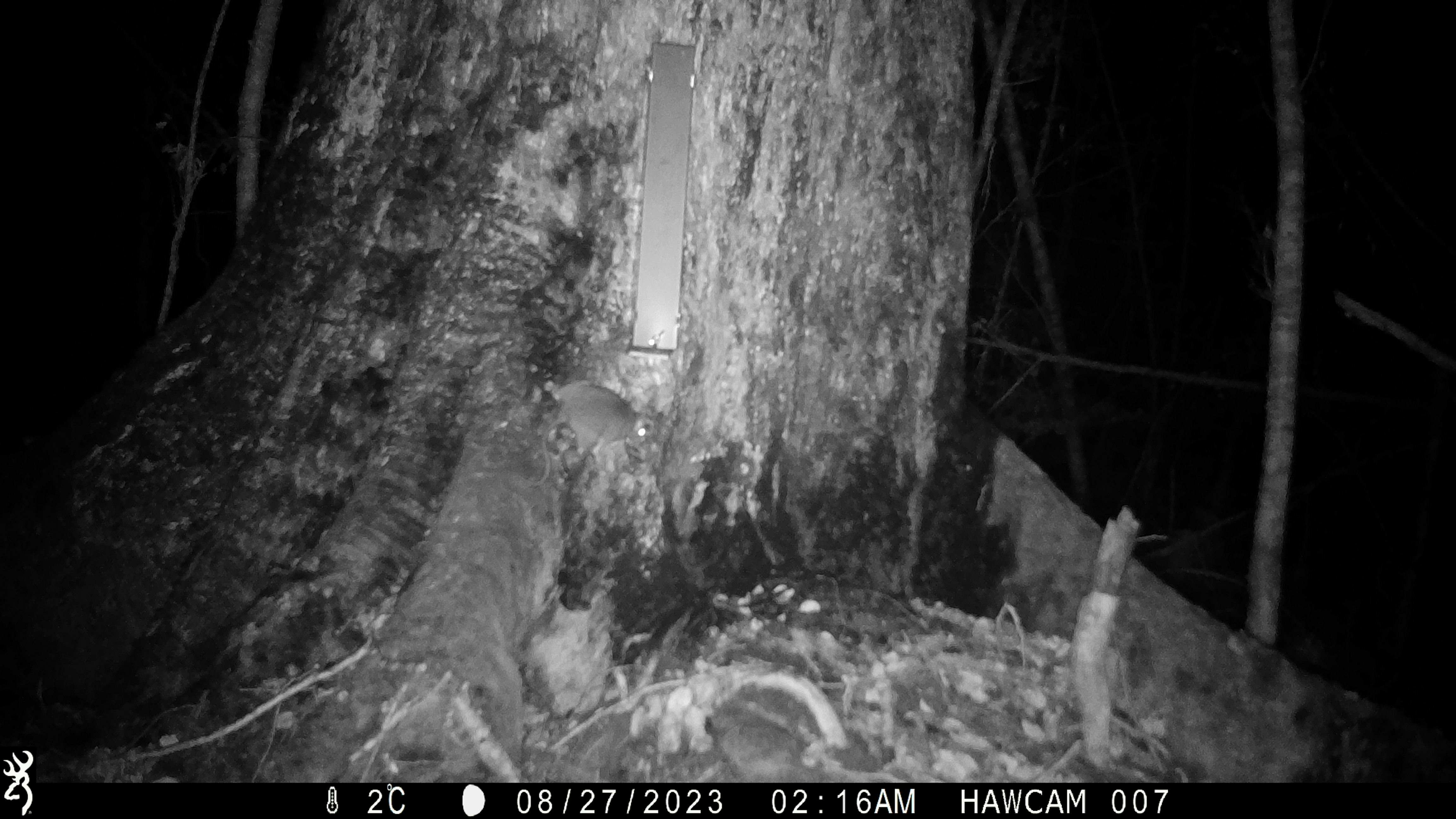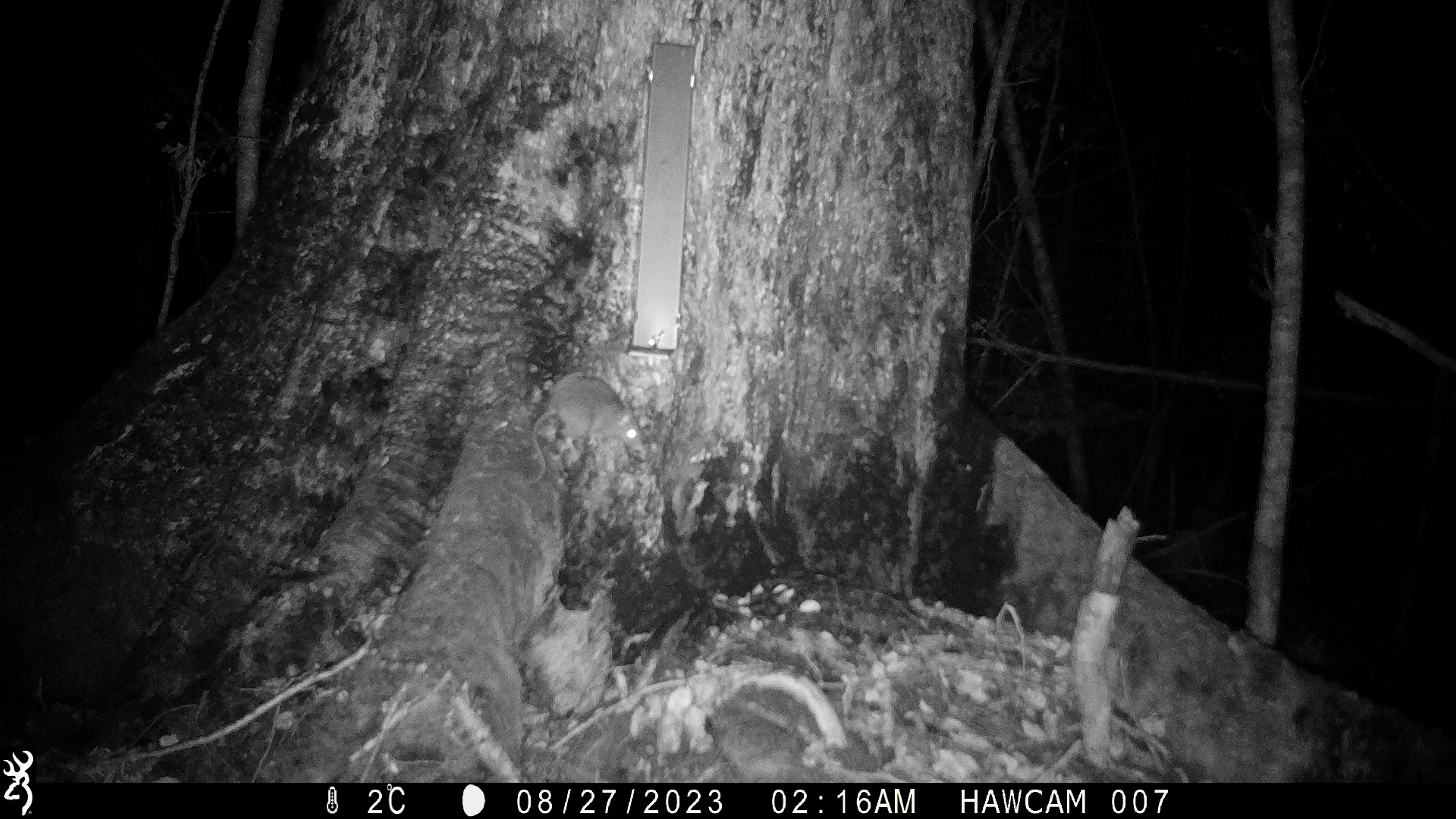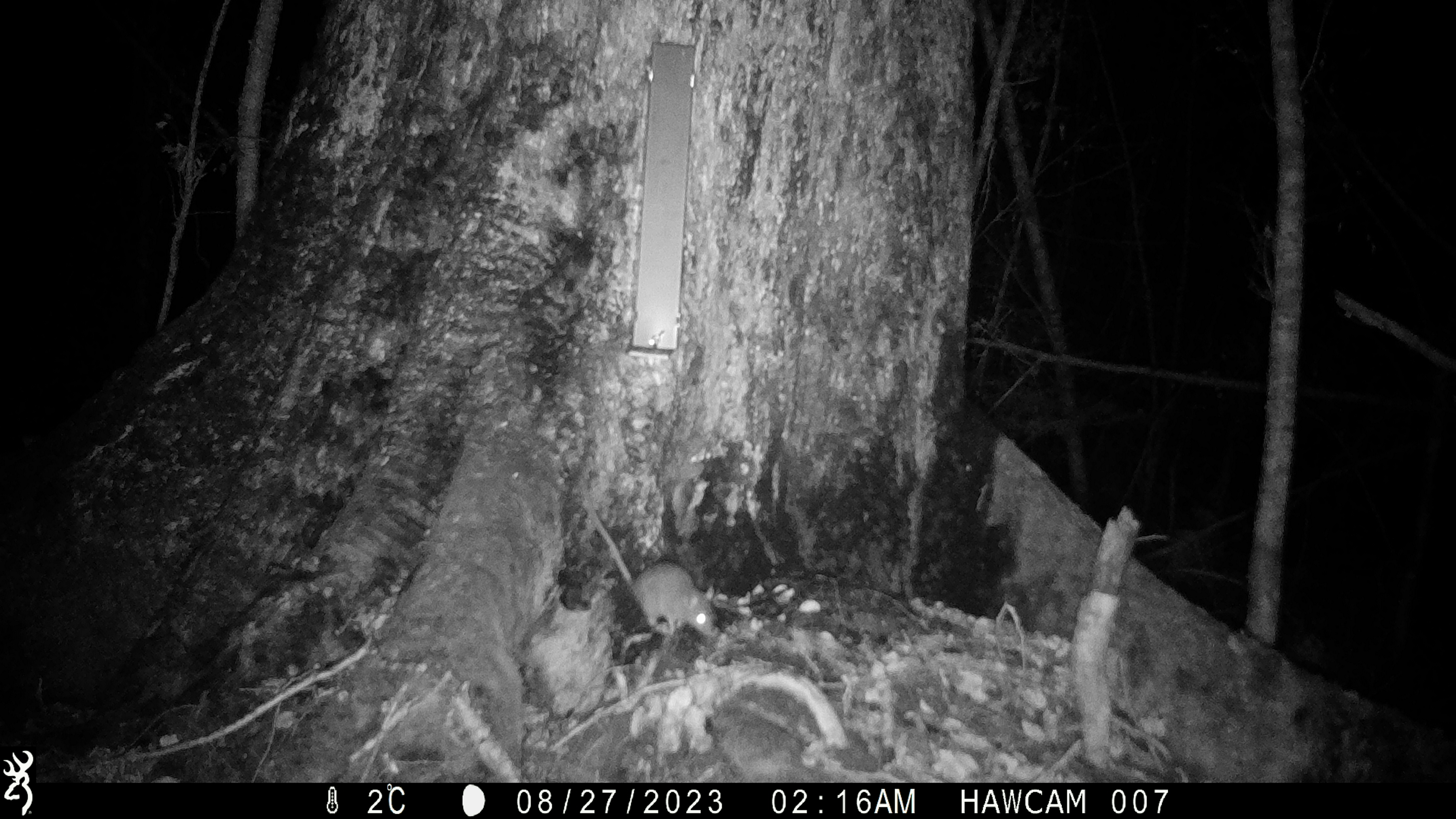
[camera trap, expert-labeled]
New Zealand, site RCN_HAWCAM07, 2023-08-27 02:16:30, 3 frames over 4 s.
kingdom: Animalia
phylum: Chordata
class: Mammalia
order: Rodentia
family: Muridae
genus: Rattus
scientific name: Rattus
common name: rat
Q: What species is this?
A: Rat (Rattus).